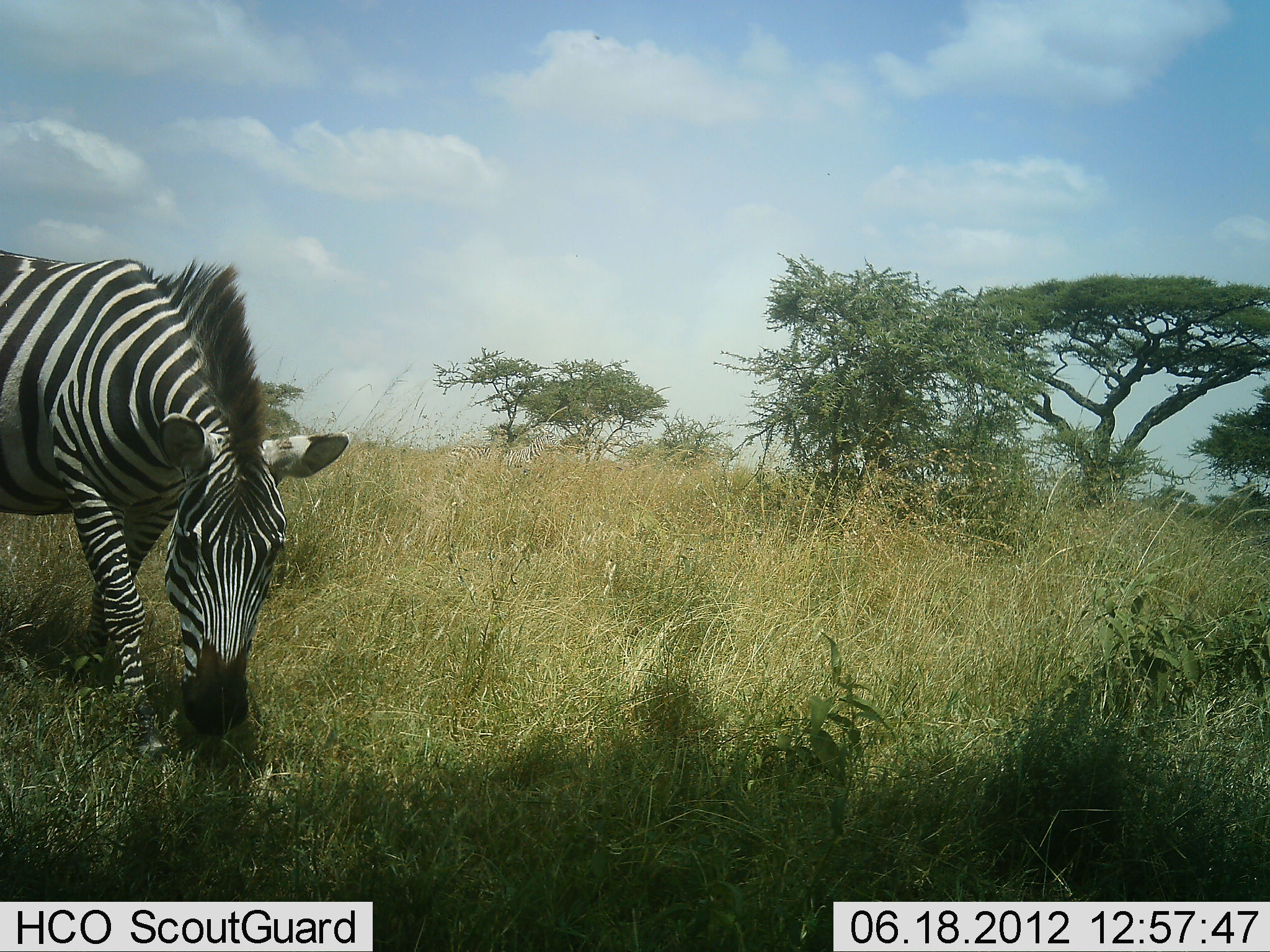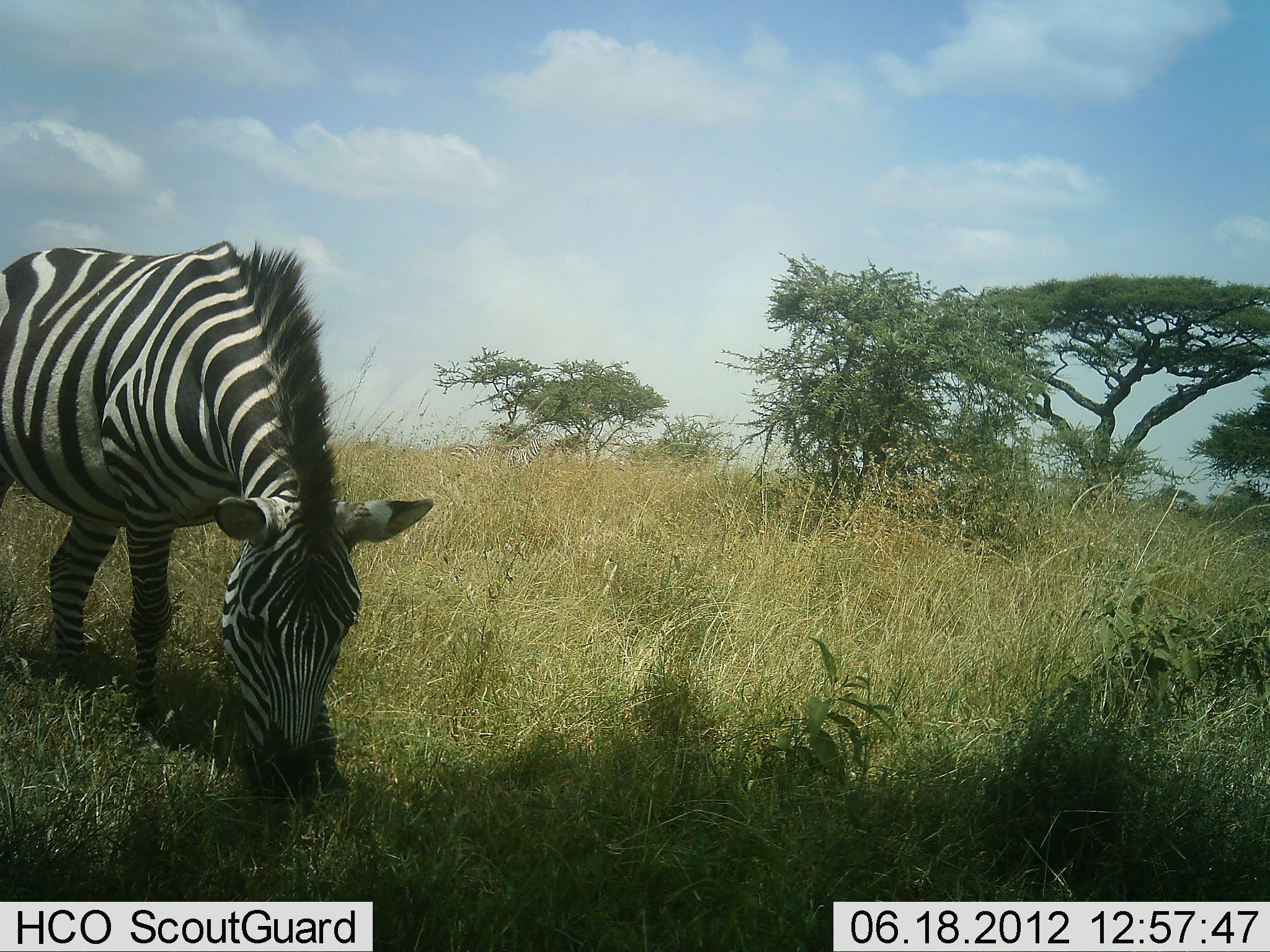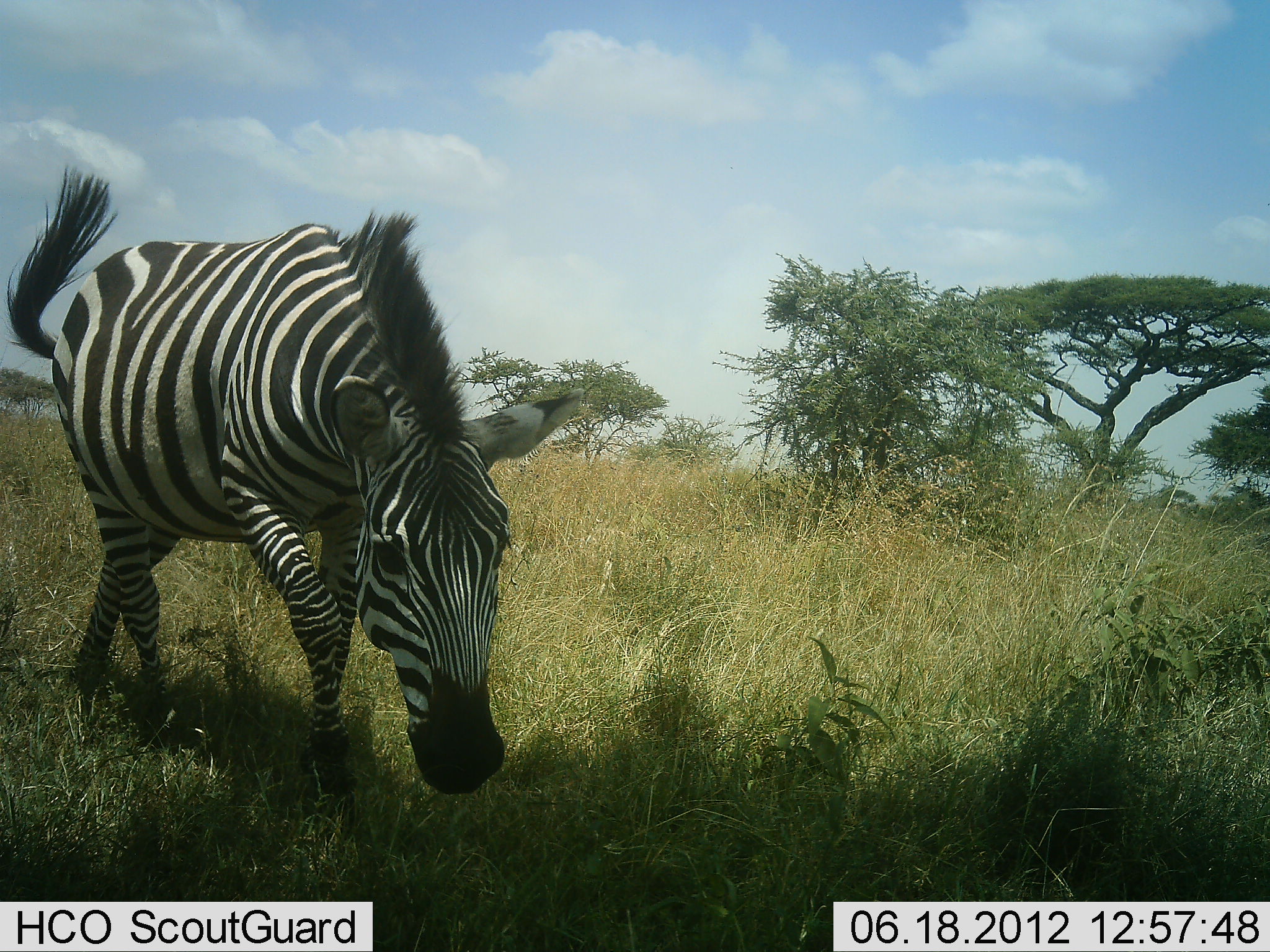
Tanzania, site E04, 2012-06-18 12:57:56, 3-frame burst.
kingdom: Animalia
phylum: Chordata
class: Mammalia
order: Perissodactyla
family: Equidae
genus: Equus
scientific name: Equus quagga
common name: plains zebra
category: zebra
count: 1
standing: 10%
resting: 0%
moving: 30%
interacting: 0%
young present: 0%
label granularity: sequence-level